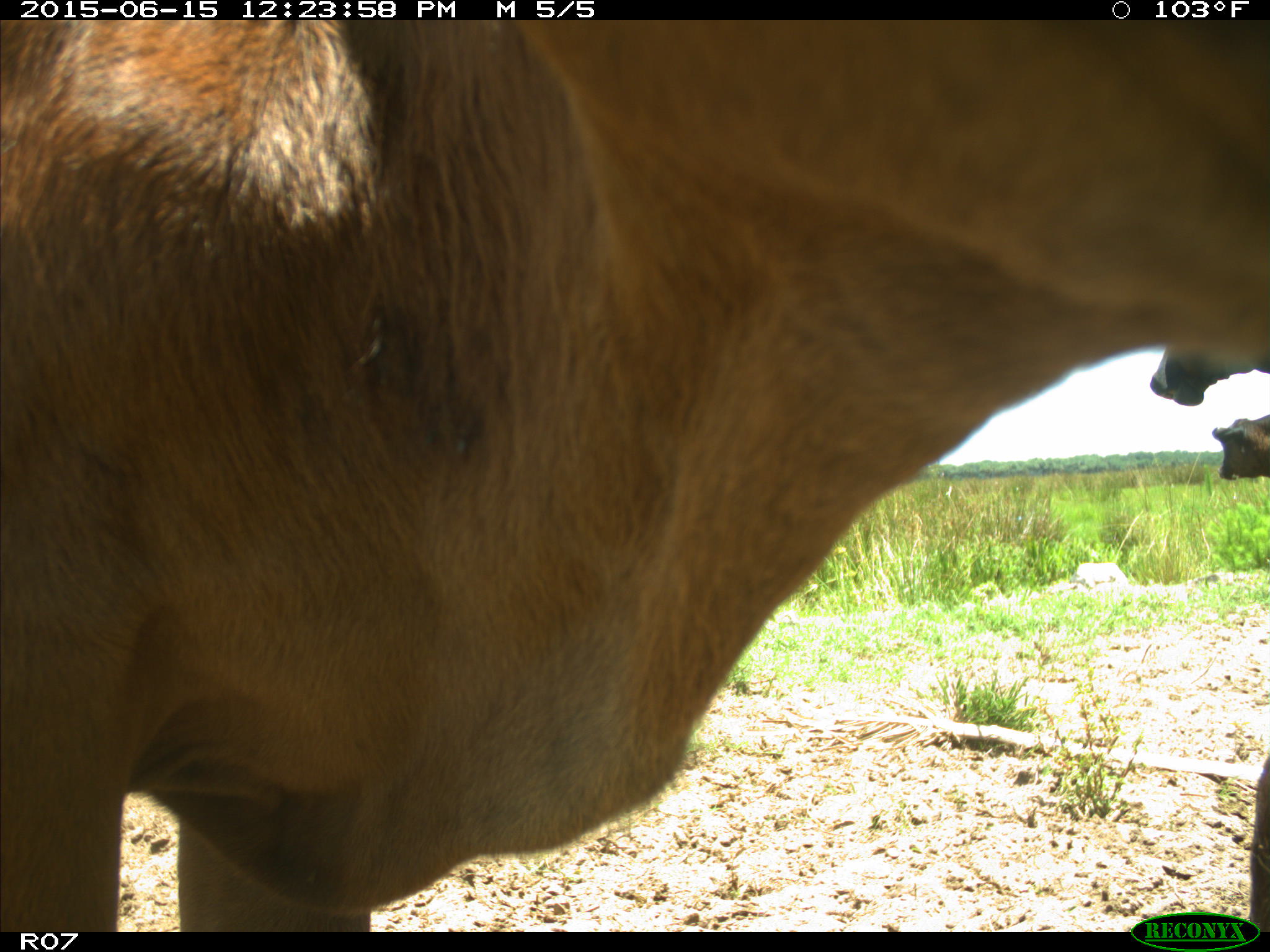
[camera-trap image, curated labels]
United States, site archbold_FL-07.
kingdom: Animalia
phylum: Chordata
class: Mammalia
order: Artiodactyla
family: Bovidae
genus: Bos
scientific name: Bos taurus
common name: domestic cow